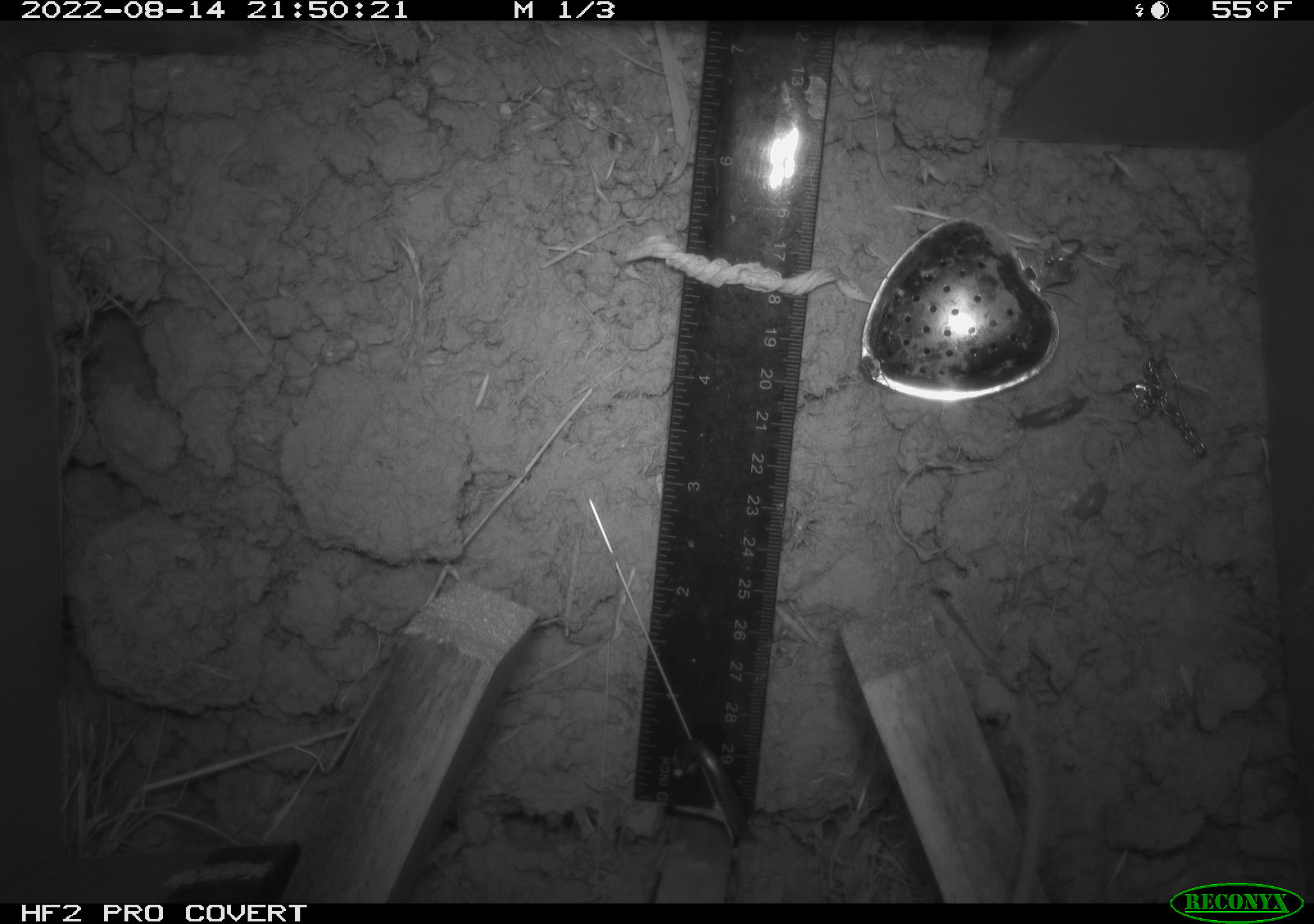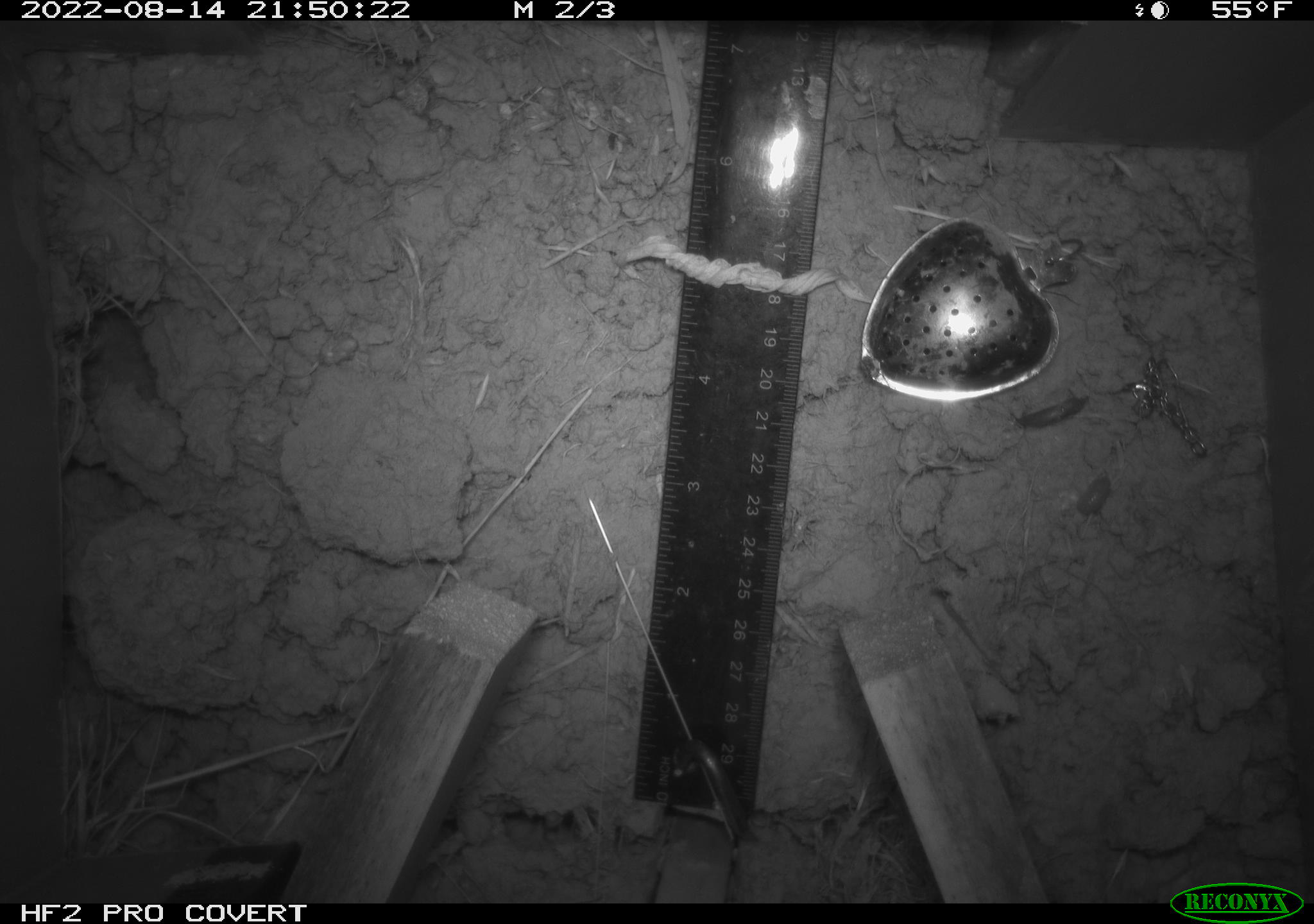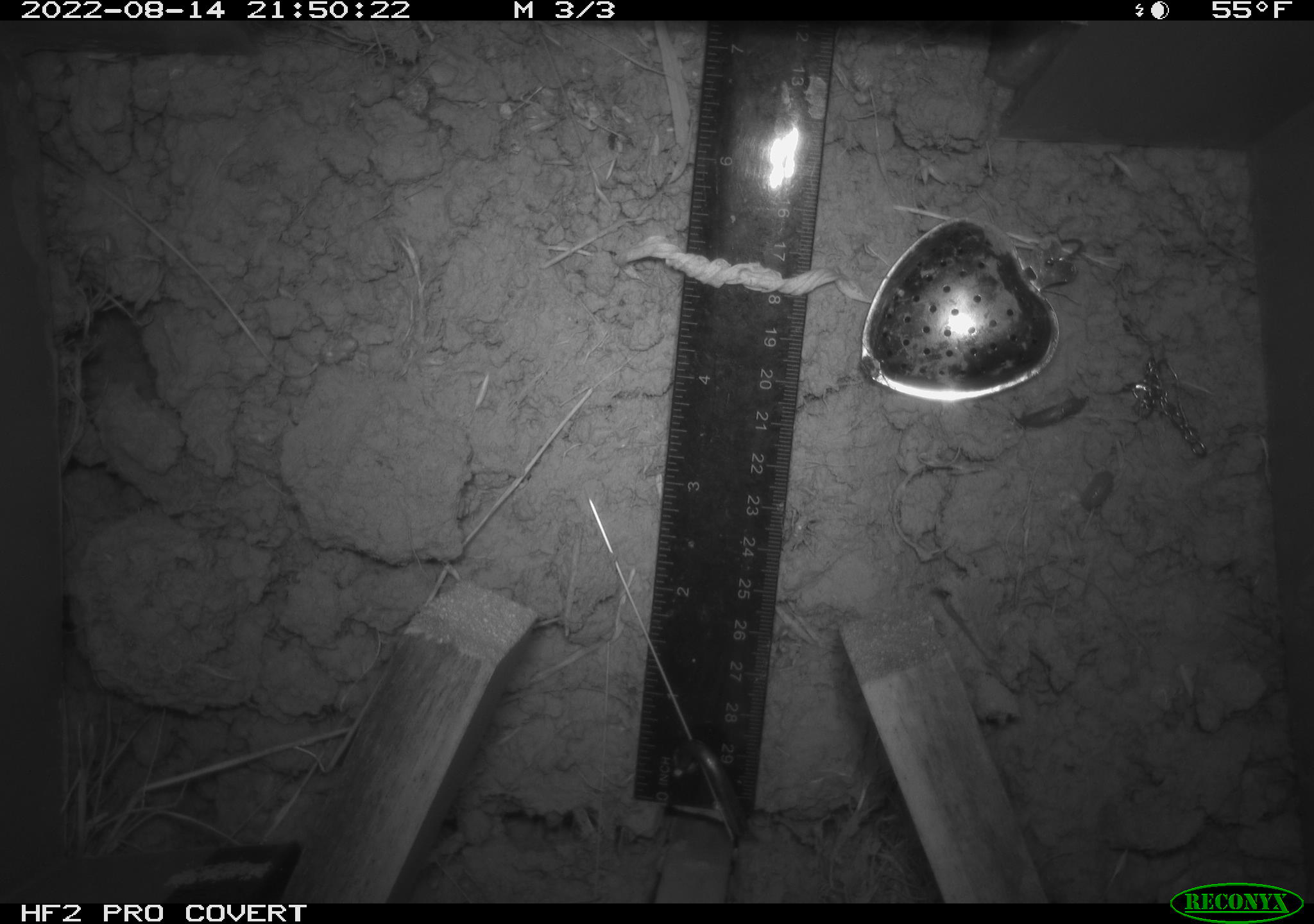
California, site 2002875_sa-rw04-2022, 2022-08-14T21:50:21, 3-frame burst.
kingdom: Animalia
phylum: Chordata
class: Mammalia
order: Rodentia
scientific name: Rodentia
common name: mouse species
Mouse species (Rodentia).